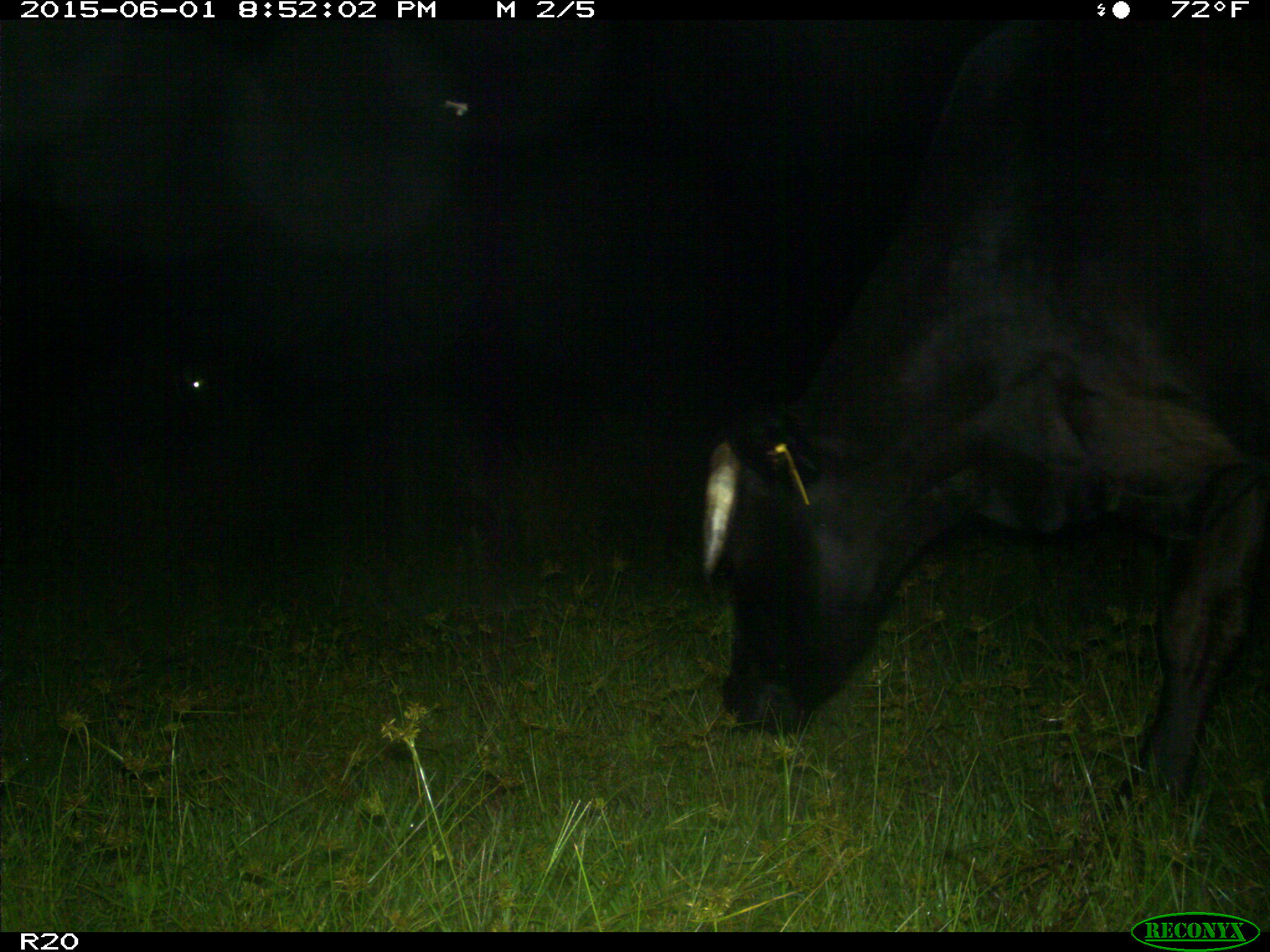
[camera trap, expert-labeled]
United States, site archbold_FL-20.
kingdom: Animalia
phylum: Chordata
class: Mammalia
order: Artiodactyla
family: Bovidae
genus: Bos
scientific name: Bos taurus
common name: domestic cow